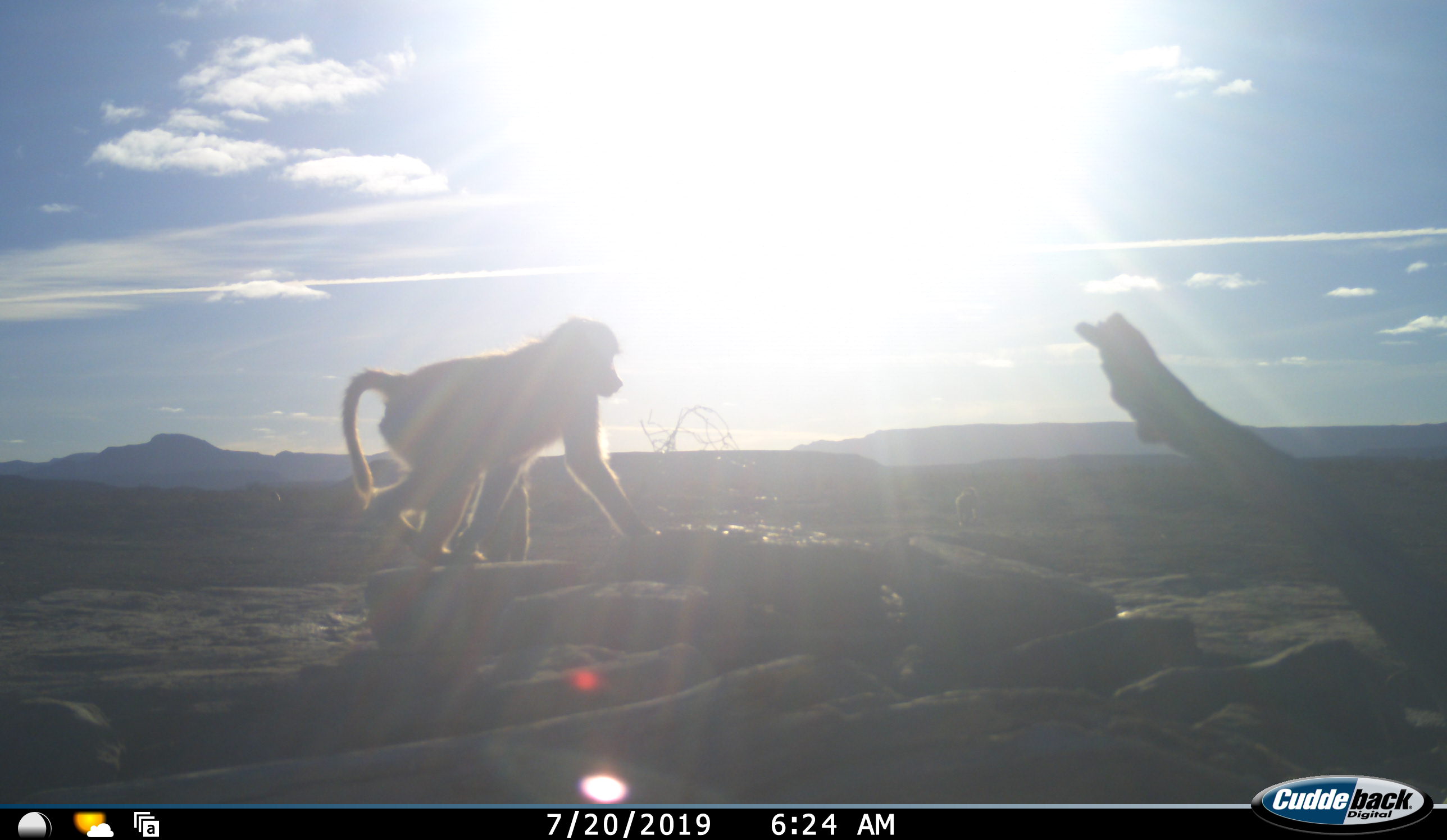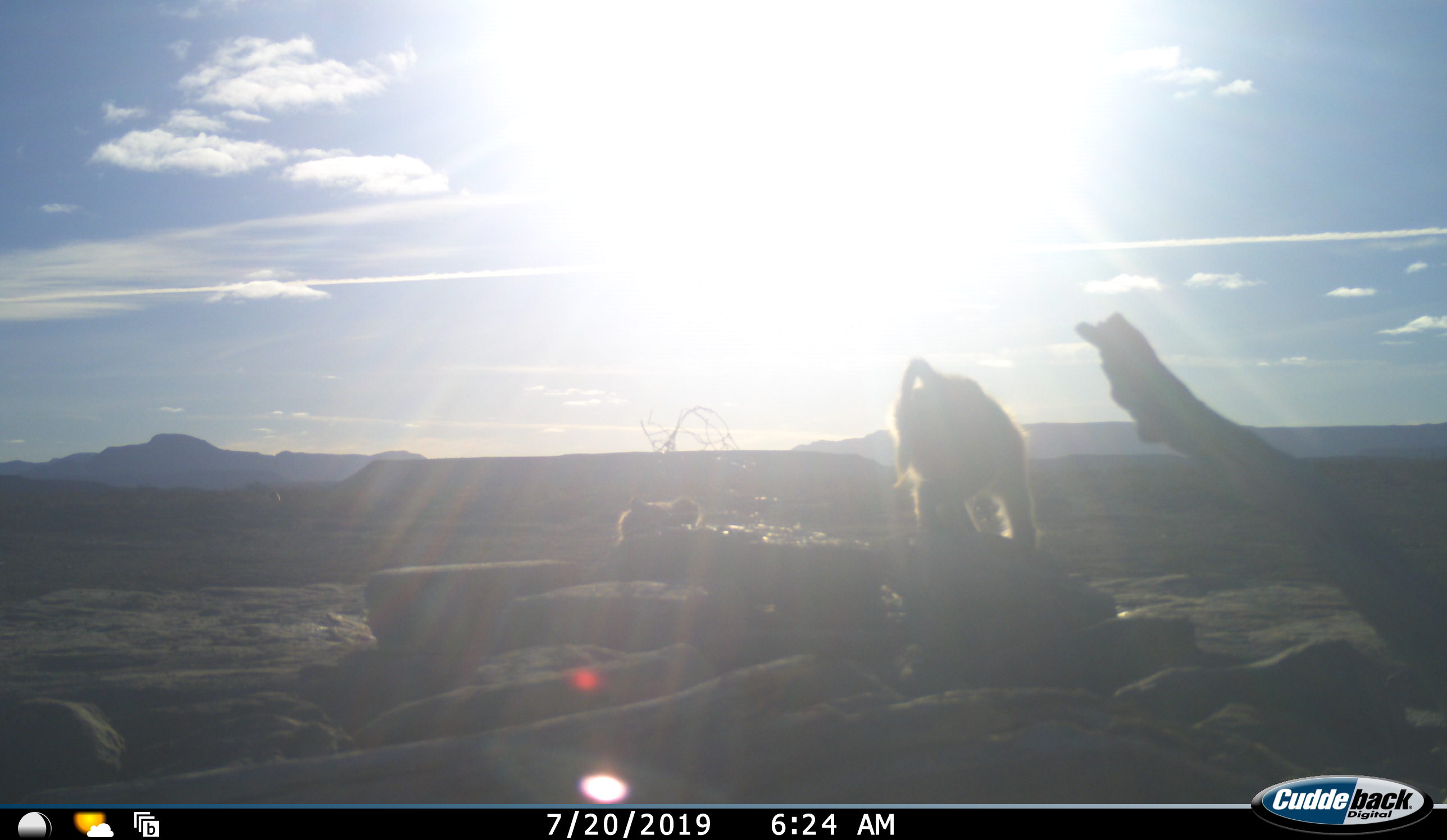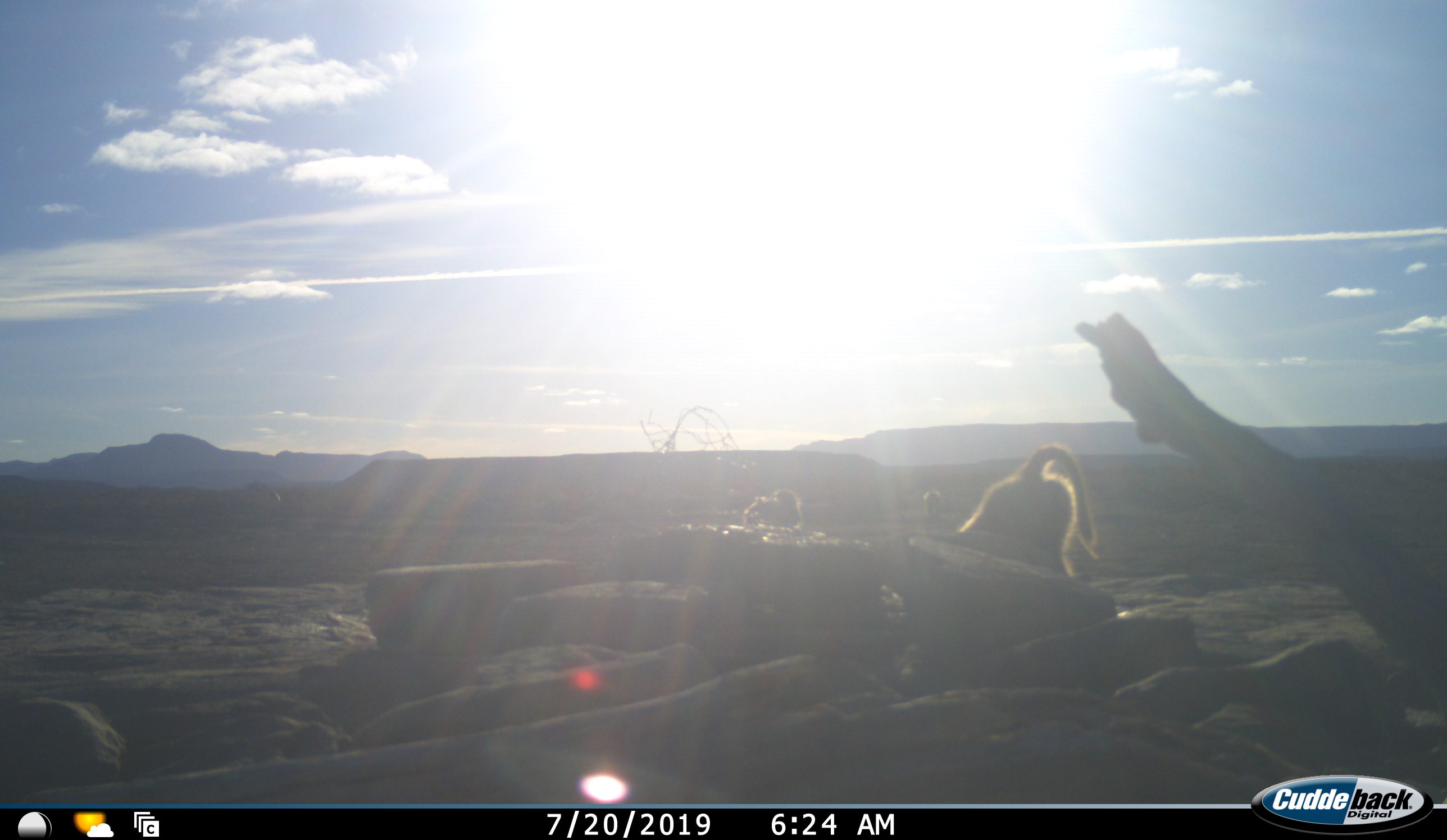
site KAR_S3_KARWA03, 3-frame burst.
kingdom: Animalia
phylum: Chordata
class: Mammalia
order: Primates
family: Cercopithecidae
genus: Papio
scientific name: Papio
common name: baboon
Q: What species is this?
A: Baboon (Papio).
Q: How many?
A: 2.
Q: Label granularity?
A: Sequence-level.